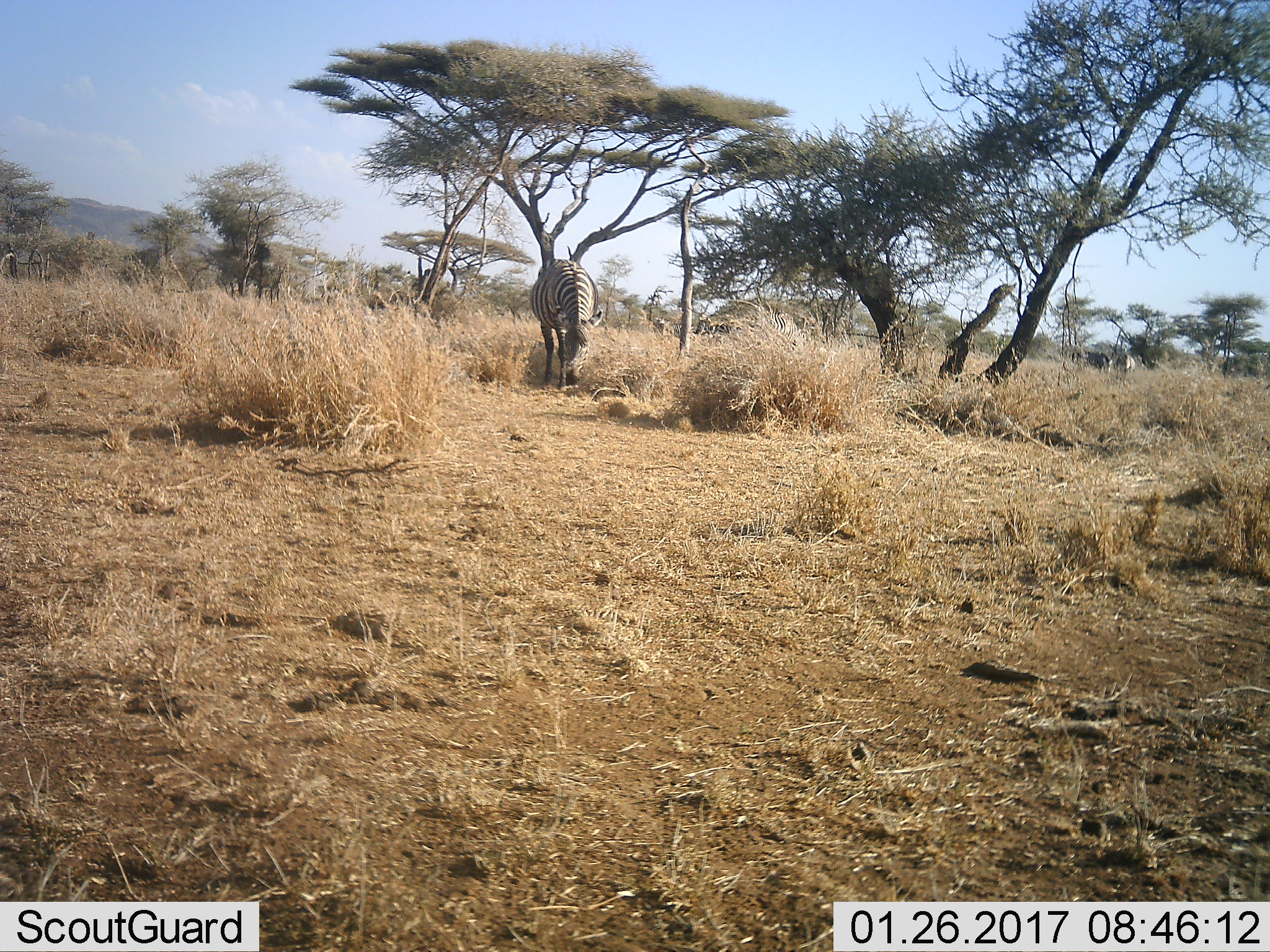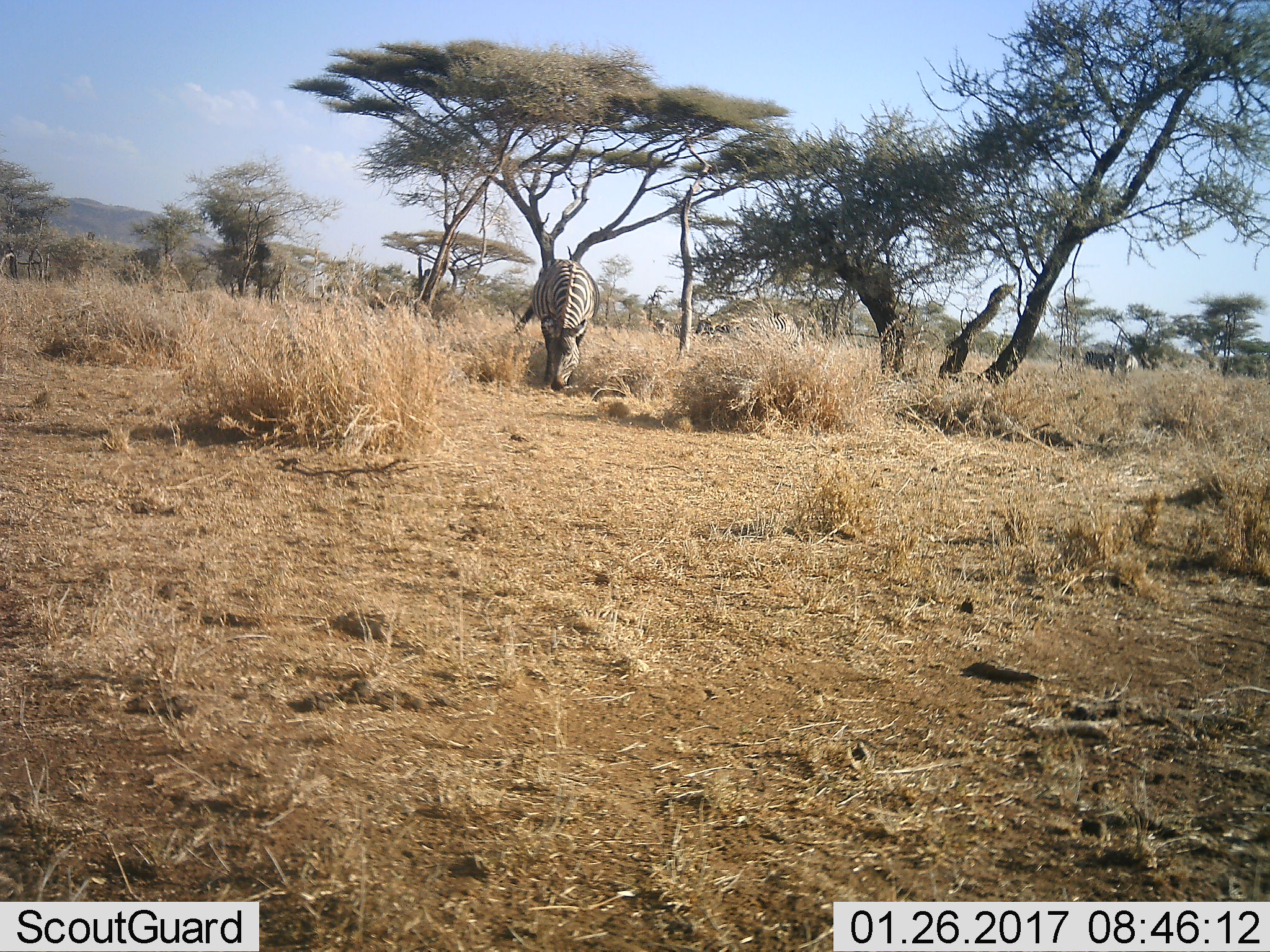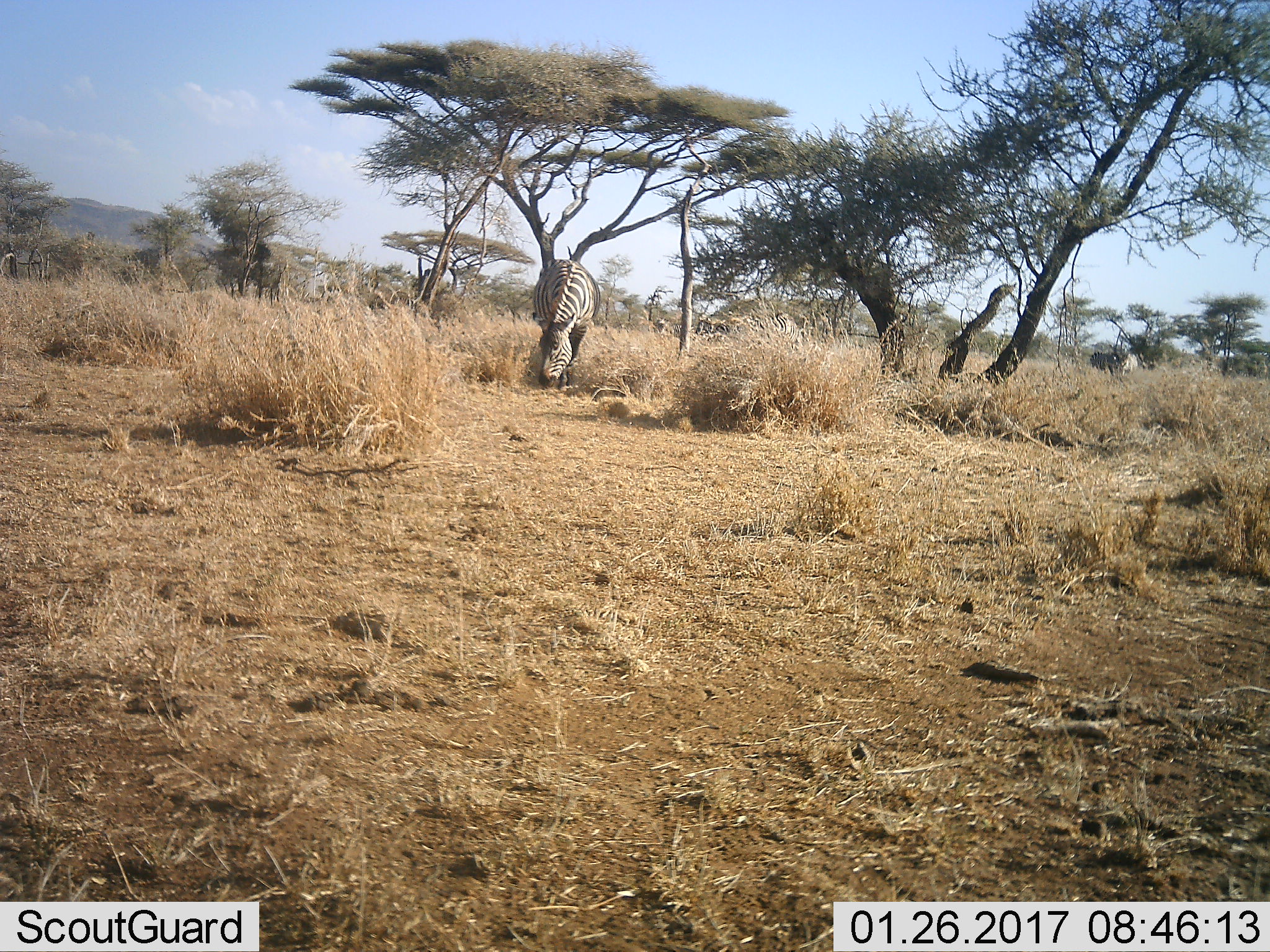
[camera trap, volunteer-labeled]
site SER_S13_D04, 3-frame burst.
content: unidentified animal